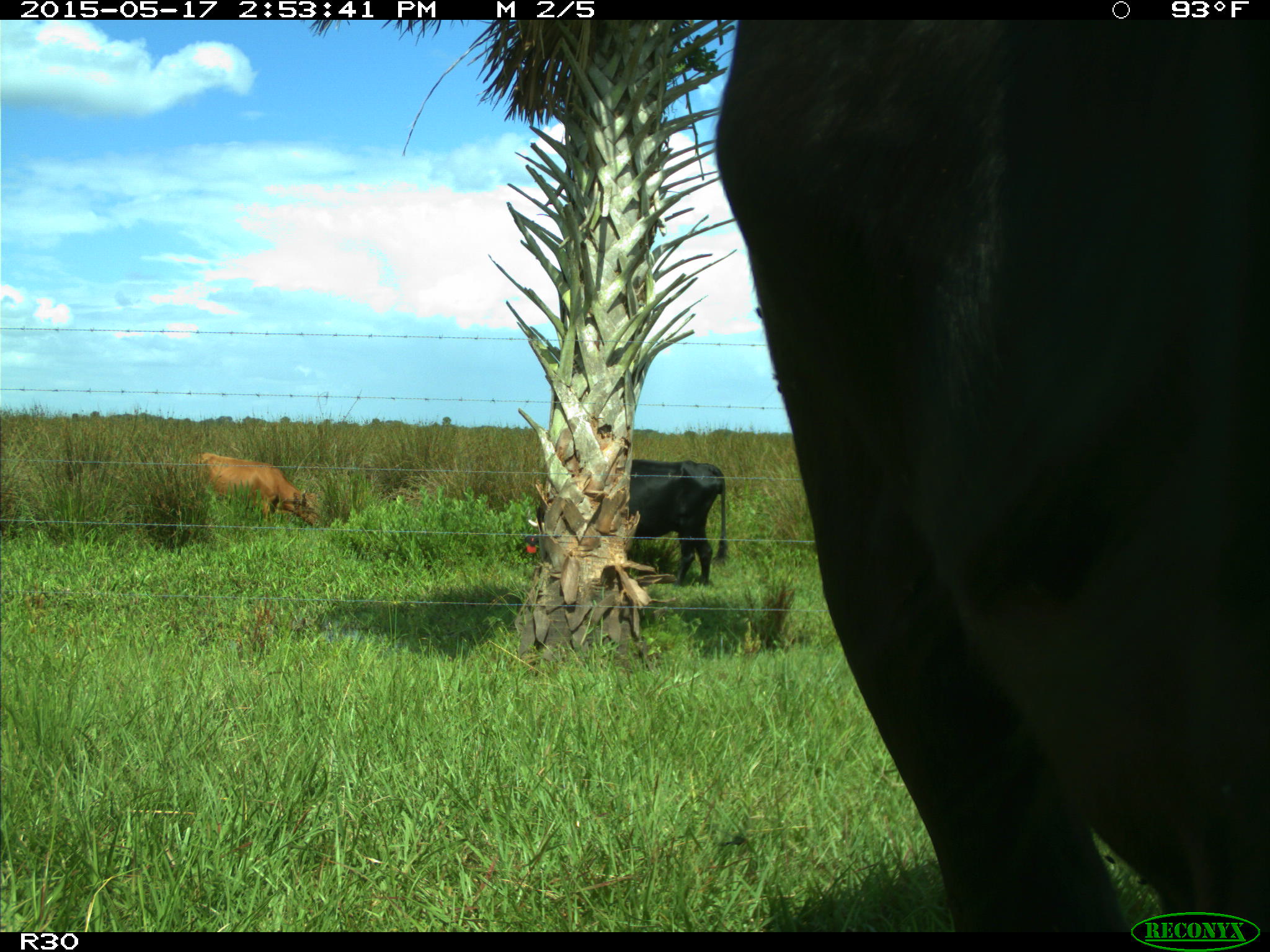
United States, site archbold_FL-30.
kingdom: Animalia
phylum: Chordata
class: Mammalia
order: Artiodactyla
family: Bovidae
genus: Bos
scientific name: Bos taurus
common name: domestic cow